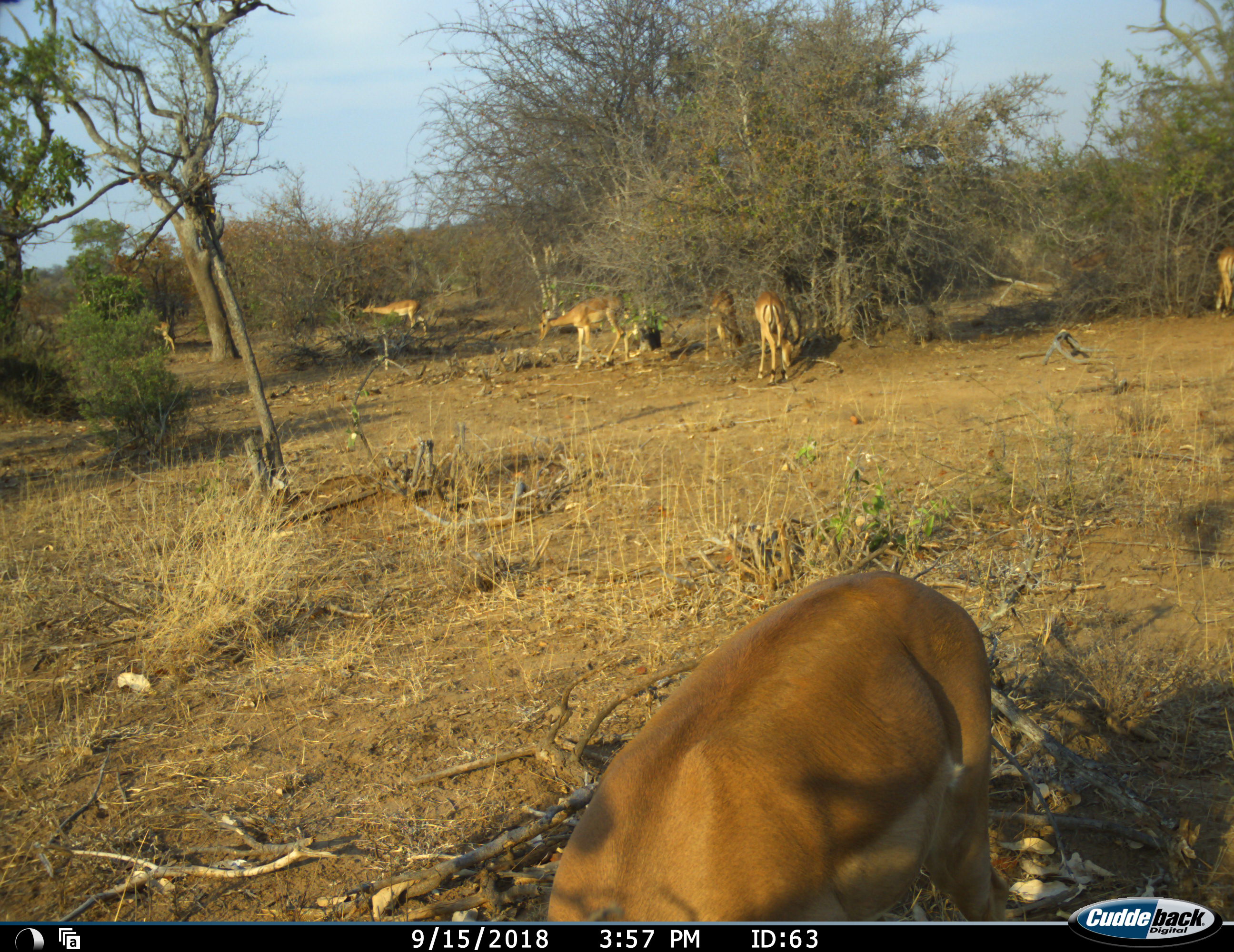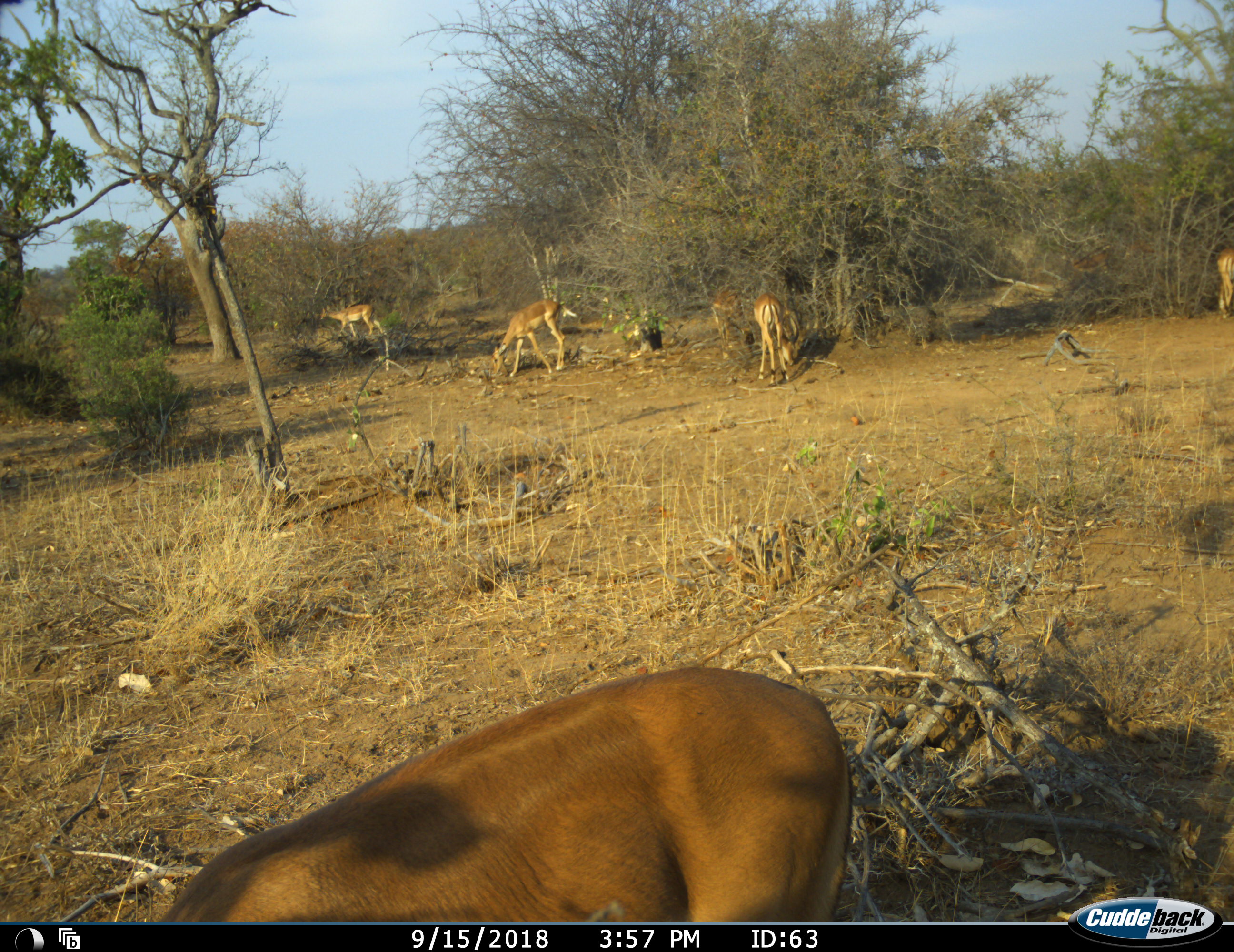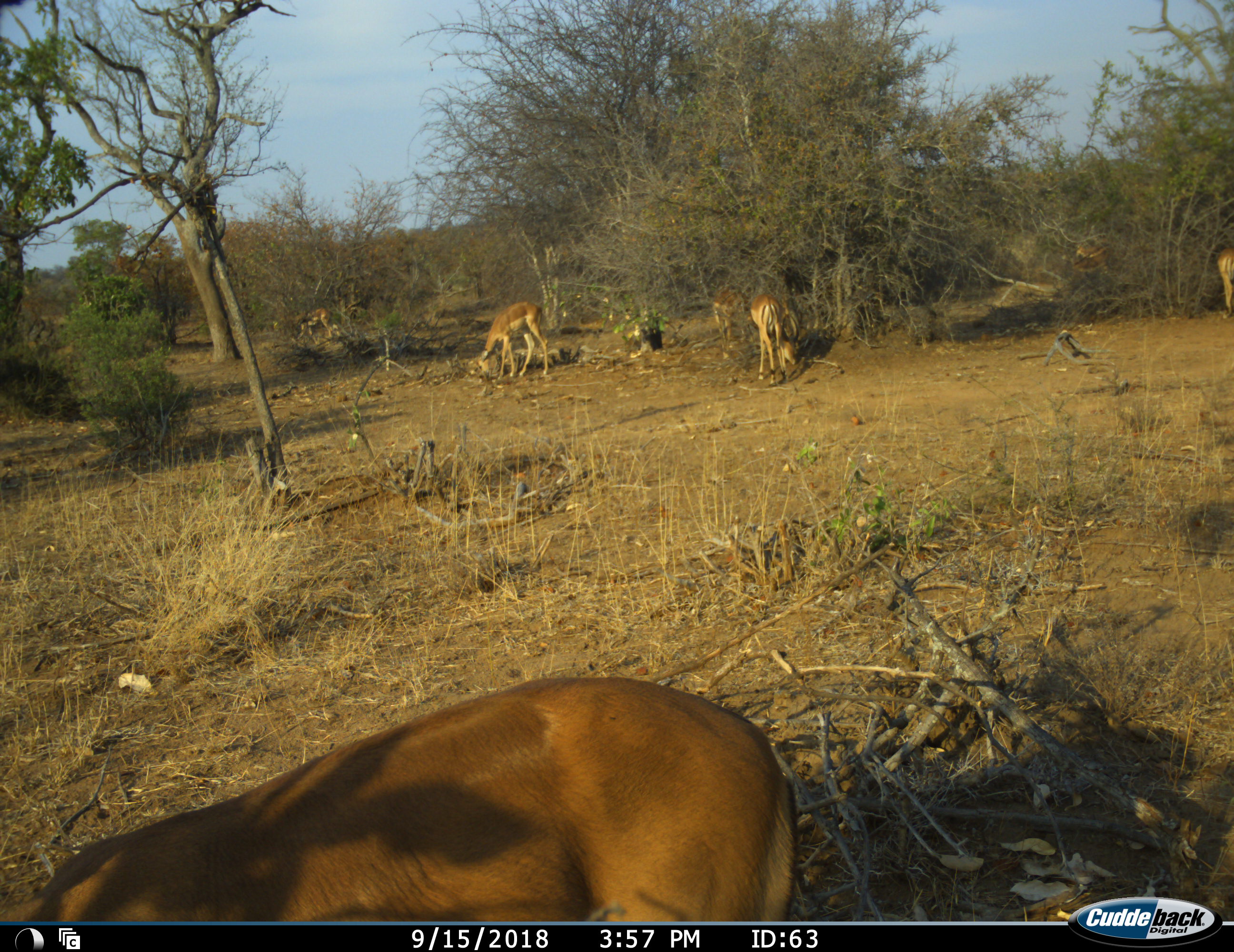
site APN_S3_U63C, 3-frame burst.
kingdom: Animalia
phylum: Chordata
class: Mammalia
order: Artiodactyla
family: Bovidae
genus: Aepyceros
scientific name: Aepyceros melampus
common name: impala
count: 7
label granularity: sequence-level